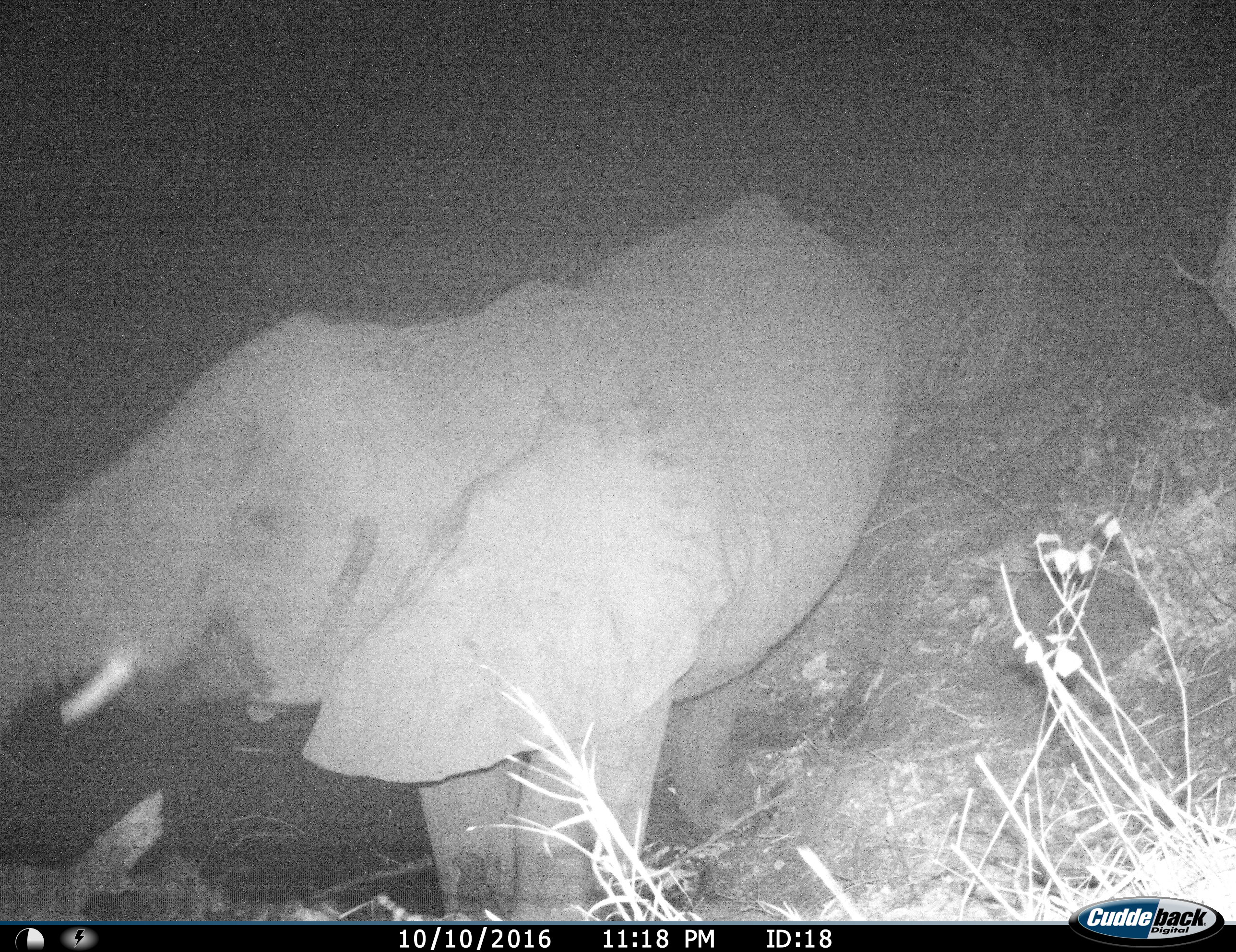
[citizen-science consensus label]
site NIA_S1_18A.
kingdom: Animalia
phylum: Chordata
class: Mammalia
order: Proboscidea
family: Elephantidae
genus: Loxodonta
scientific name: Loxodonta africana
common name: african bush elephant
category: elephant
Elephant (african bush elephant) (Loxodonta africana), count 1. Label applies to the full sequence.